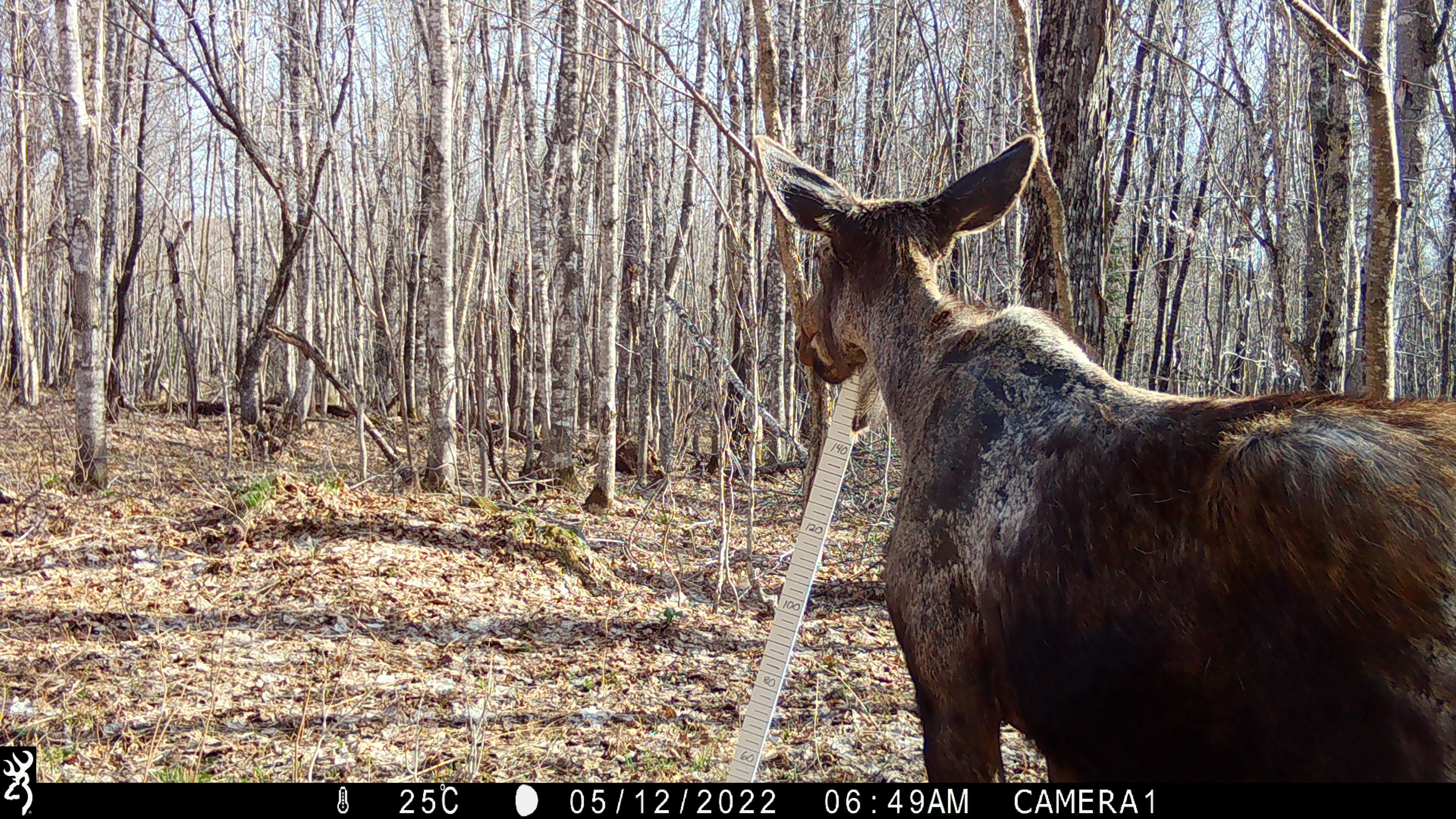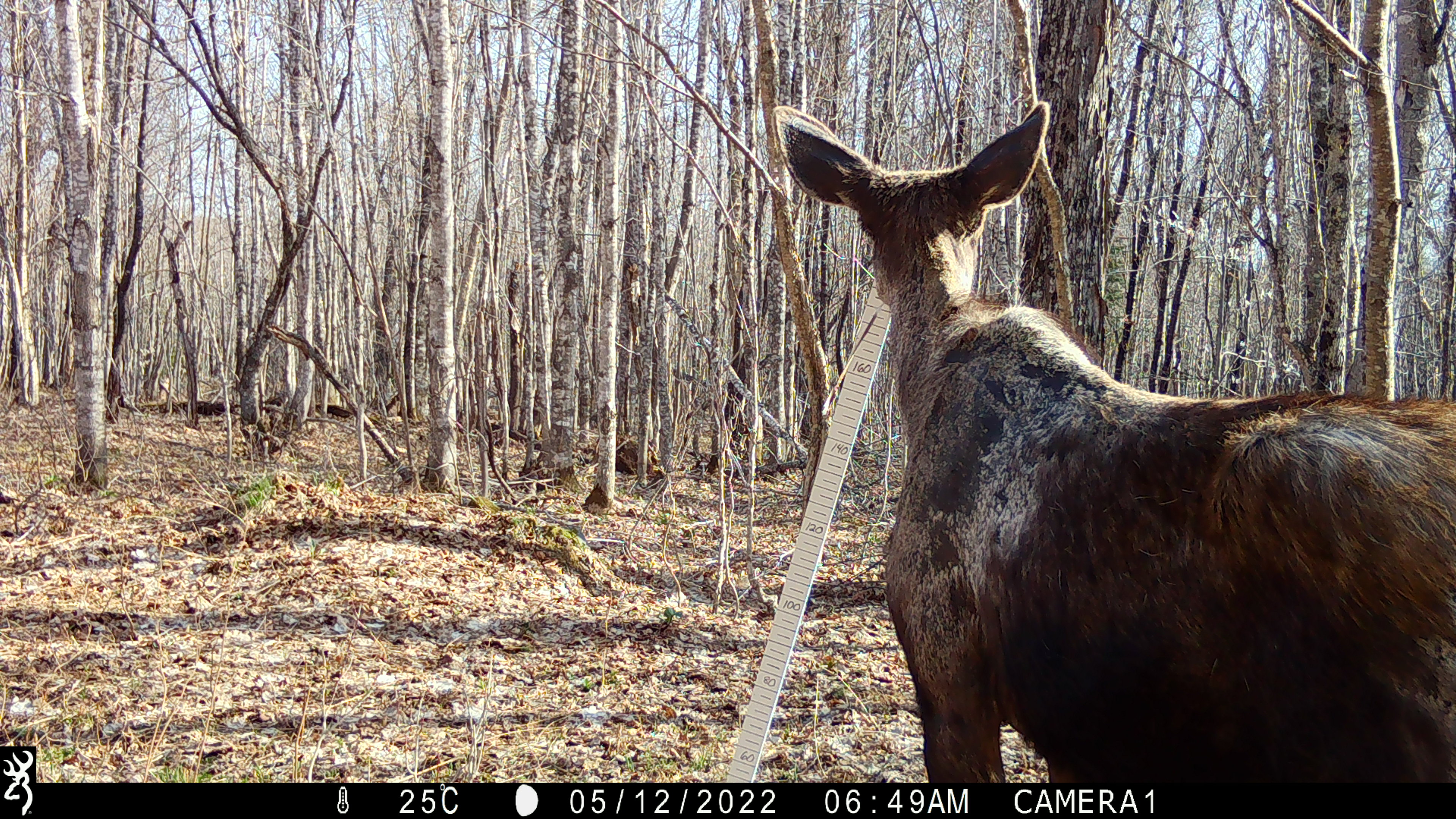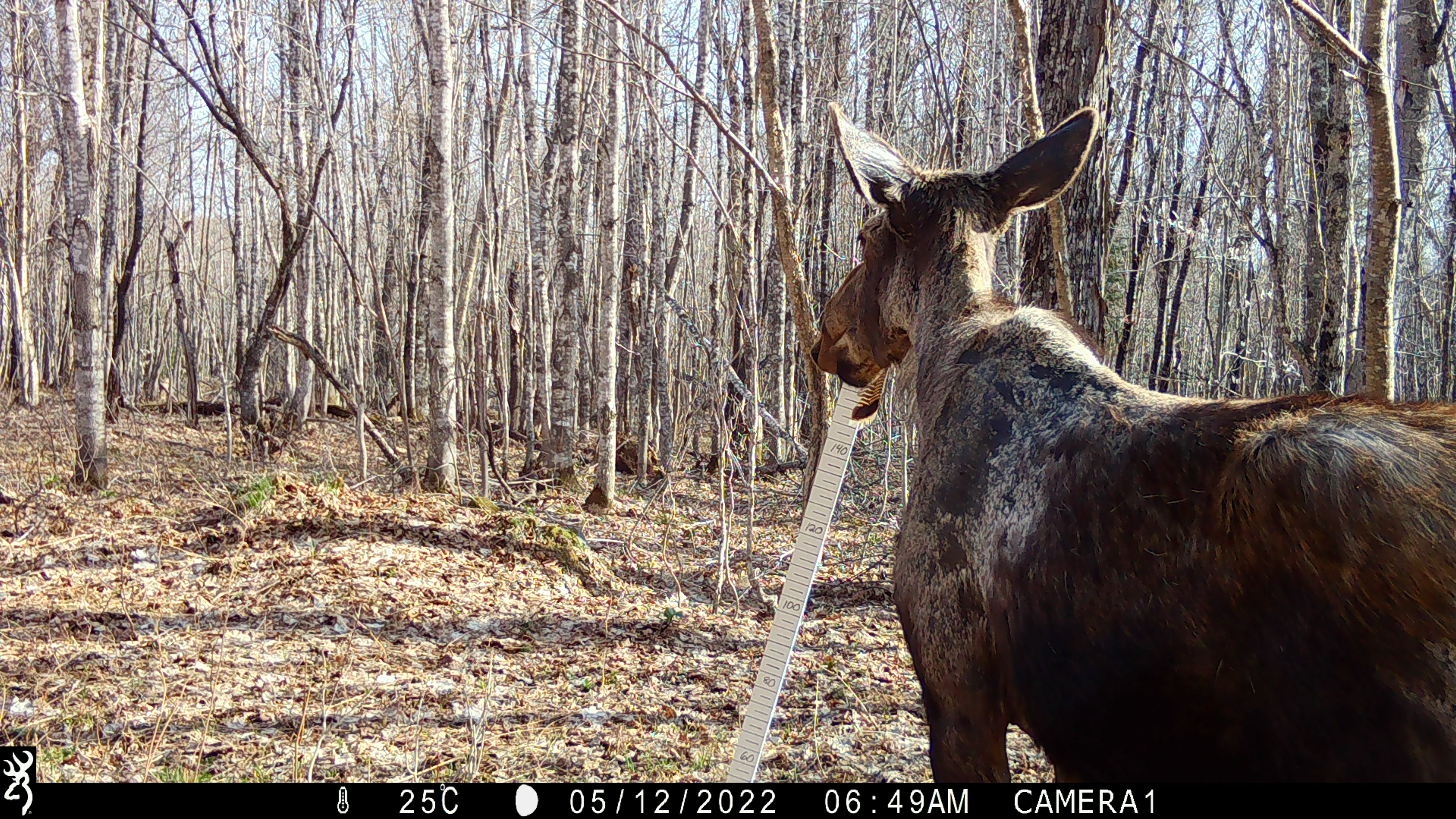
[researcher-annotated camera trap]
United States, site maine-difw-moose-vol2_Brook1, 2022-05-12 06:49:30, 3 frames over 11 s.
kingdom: Animalia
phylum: Chordata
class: Mammalia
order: Artiodactyla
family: Cervidae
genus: Alces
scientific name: Alces alces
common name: moose